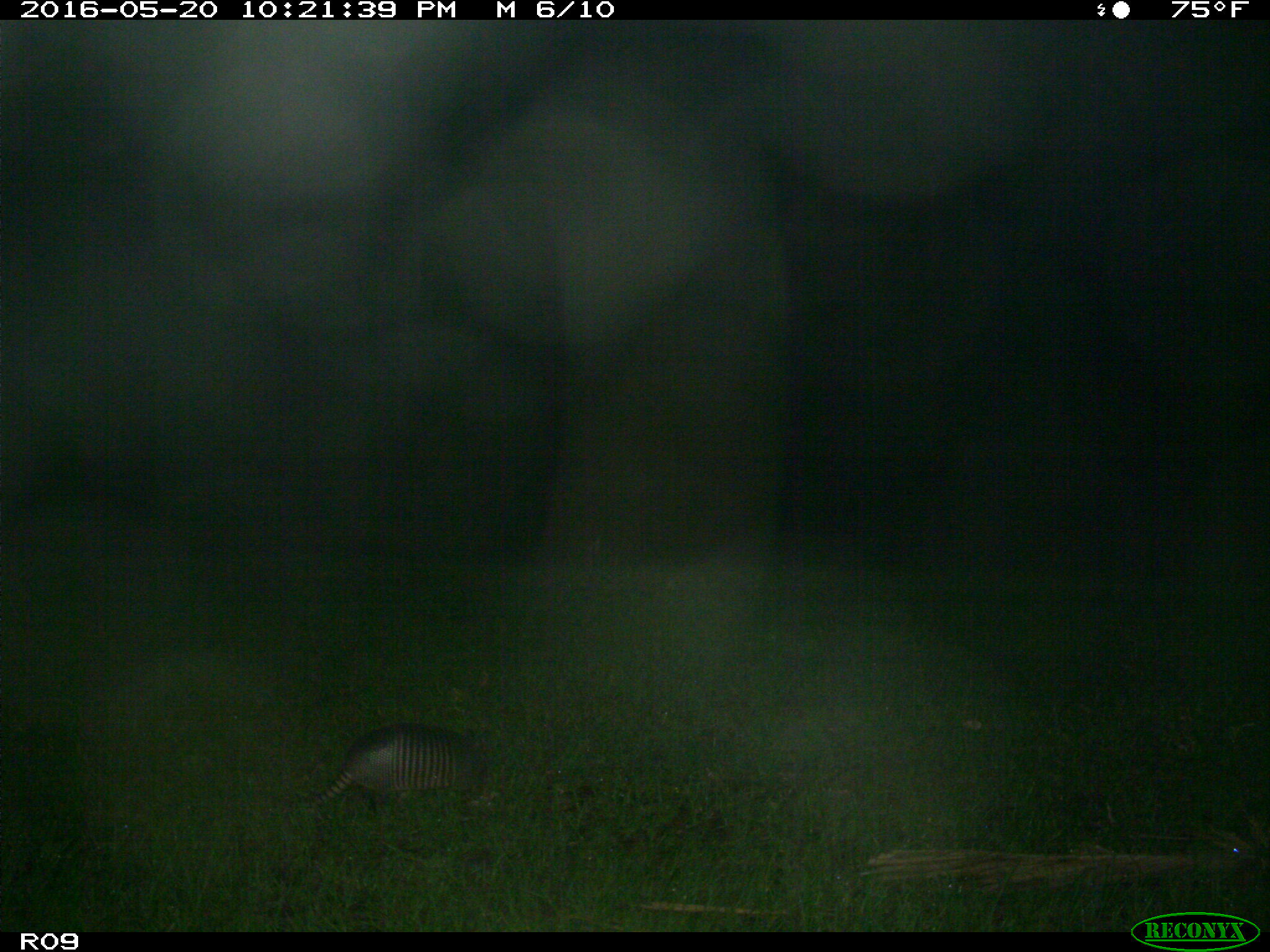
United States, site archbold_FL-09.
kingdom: Animalia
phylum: Chordata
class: Mammalia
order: Cingulata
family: Dasypodidae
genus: Dasypus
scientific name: Dasypus novemcinctus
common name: nine-banded armadillo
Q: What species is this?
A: Dasypus novemcinctus (nine-banded armadillo).